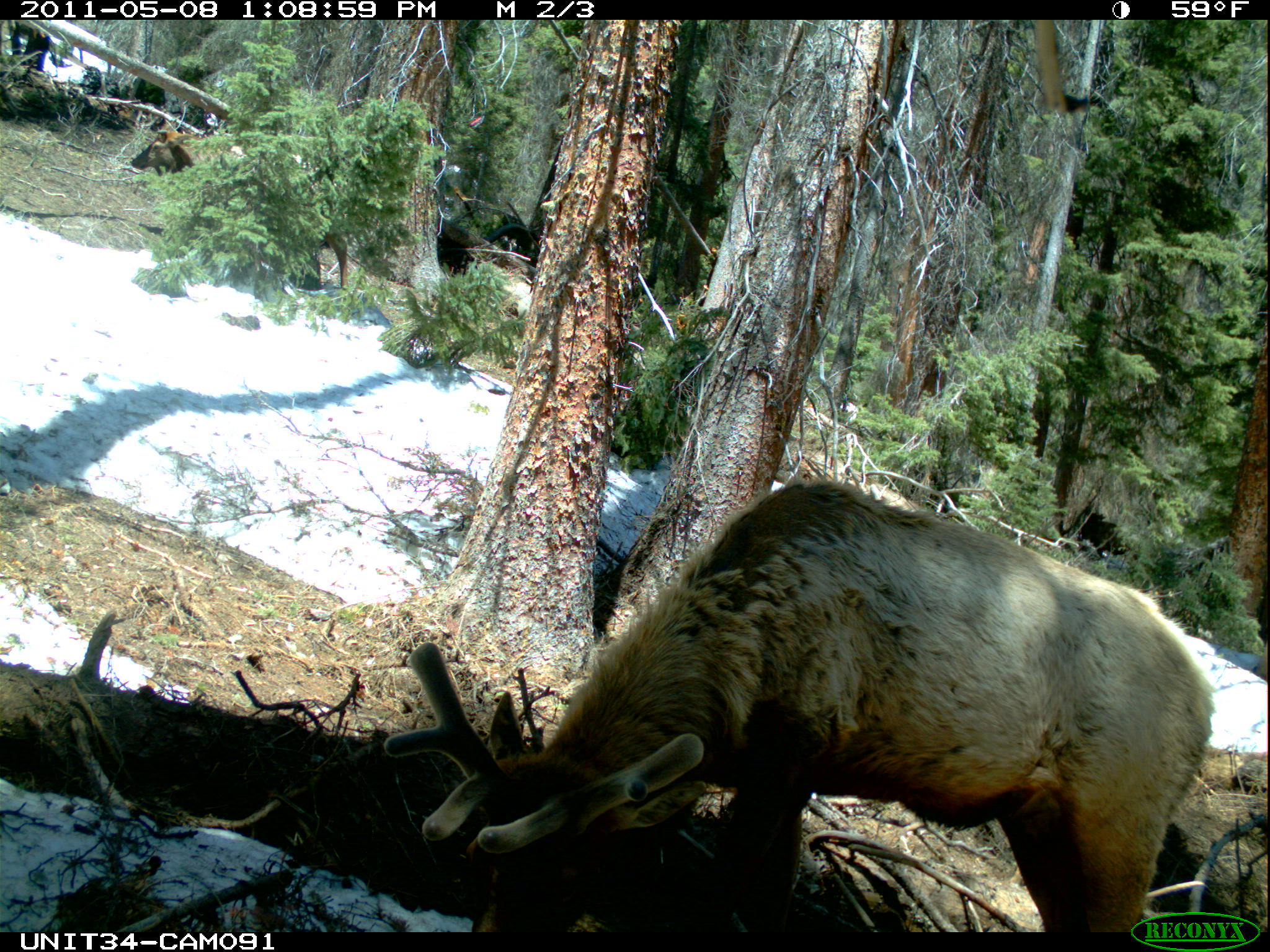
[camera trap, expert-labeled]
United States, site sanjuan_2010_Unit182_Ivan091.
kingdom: Animalia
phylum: Chordata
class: Mammalia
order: Artiodactyla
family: Cervidae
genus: Cervus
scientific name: Cervus elaphus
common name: red deer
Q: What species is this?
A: Cervus elaphus (red deer).